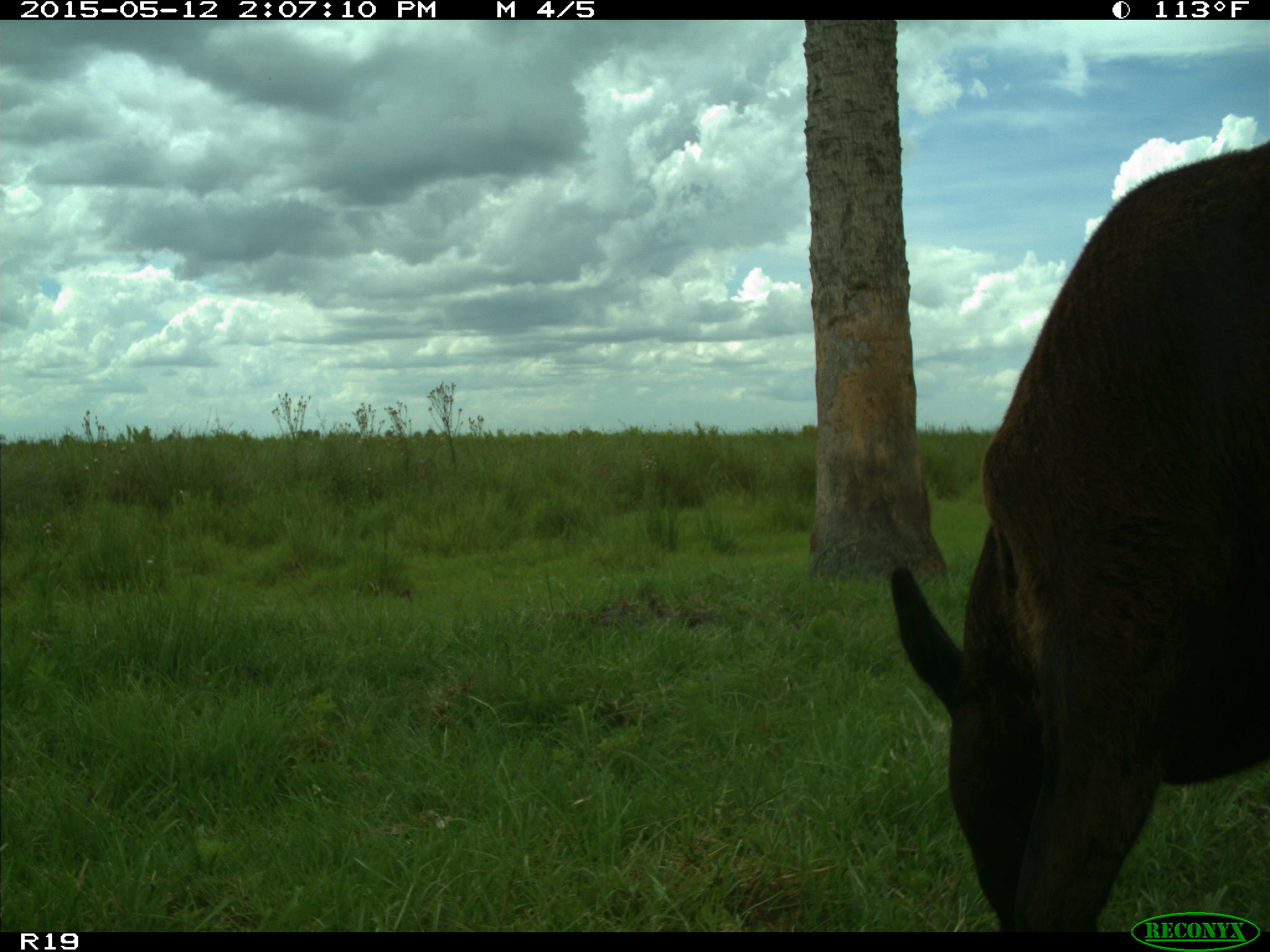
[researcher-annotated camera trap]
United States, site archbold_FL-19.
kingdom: Animalia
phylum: Chordata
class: Mammalia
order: Artiodactyla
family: Bovidae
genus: Bos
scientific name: Bos taurus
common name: domestic cow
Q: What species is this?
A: Bos taurus (domestic cow).